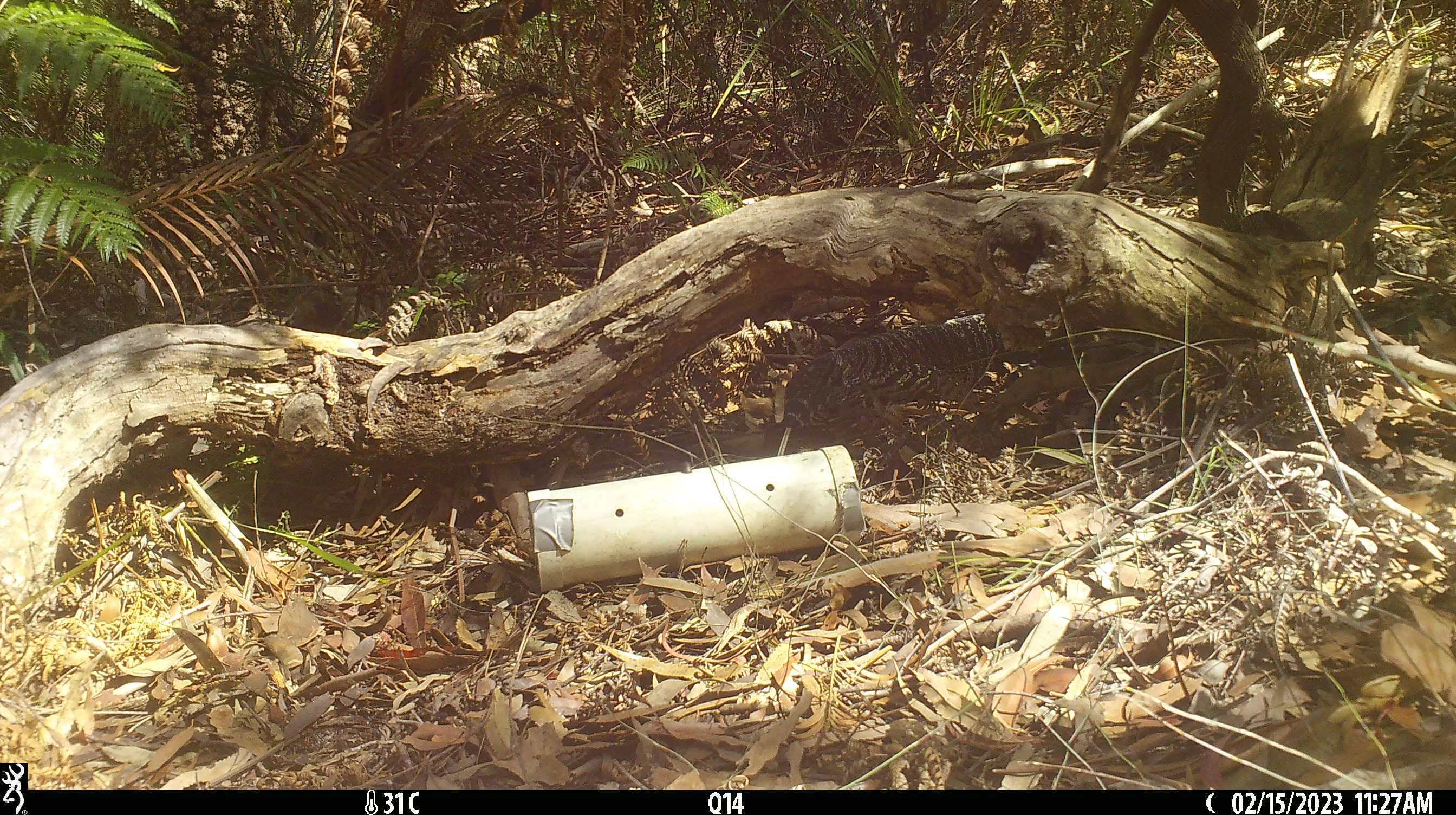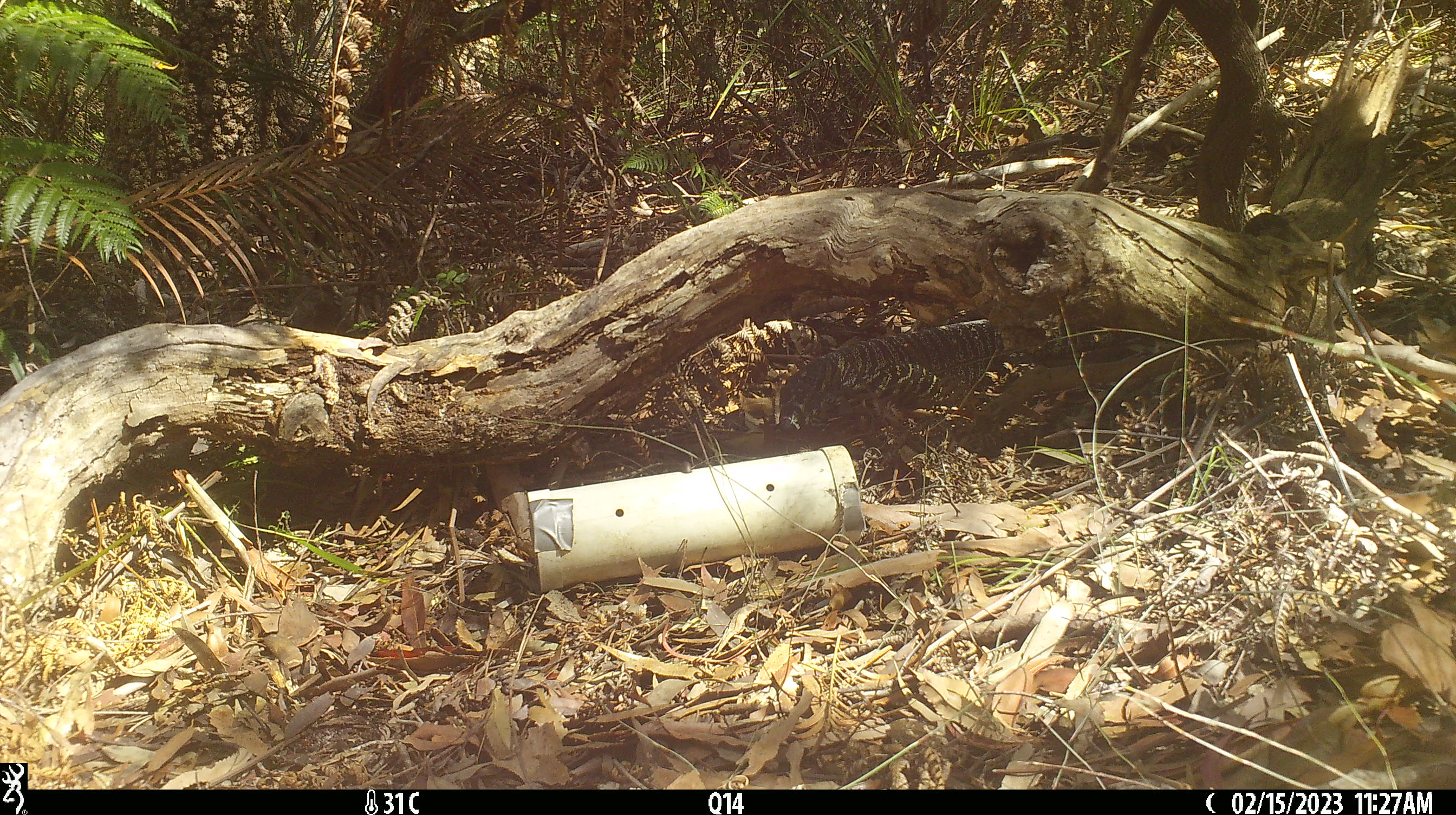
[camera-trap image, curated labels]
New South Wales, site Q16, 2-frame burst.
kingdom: Animalia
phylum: Chordata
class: Reptilia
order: Squamata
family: Varanidae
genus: Varanus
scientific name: Varanus varius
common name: lace monitor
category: goanna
Goanna (lace monitor) (Varanus varius).